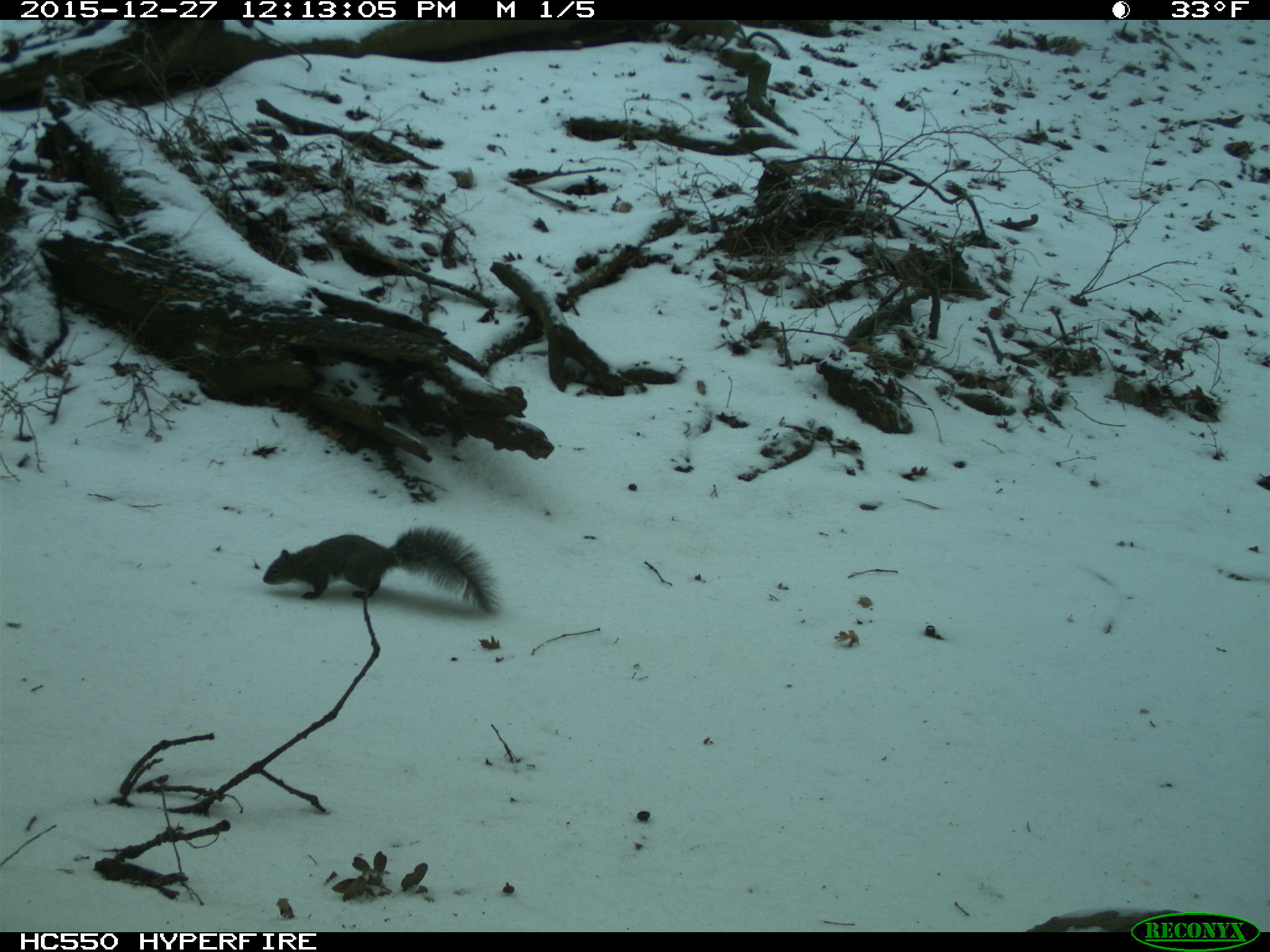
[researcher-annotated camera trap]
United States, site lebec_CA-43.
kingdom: Animalia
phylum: Chordata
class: Mammalia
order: Rodentia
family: Sciuridae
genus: Sciurus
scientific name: Sciurus carolinensis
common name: eastern gray squirrel